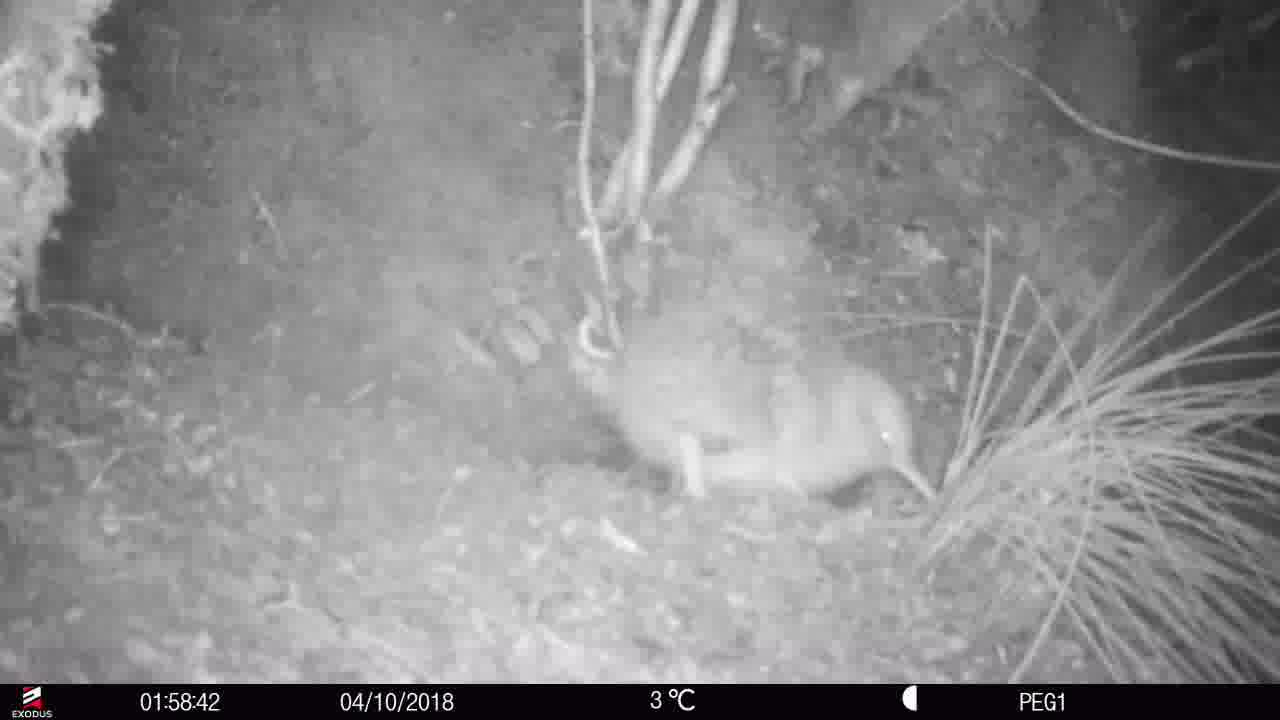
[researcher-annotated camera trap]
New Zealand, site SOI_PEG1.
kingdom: Animalia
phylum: Chordata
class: Aves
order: Apterygiformes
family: Apterygidae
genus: Apteryx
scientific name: Apteryx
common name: kiwi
Kiwi (Apteryx).